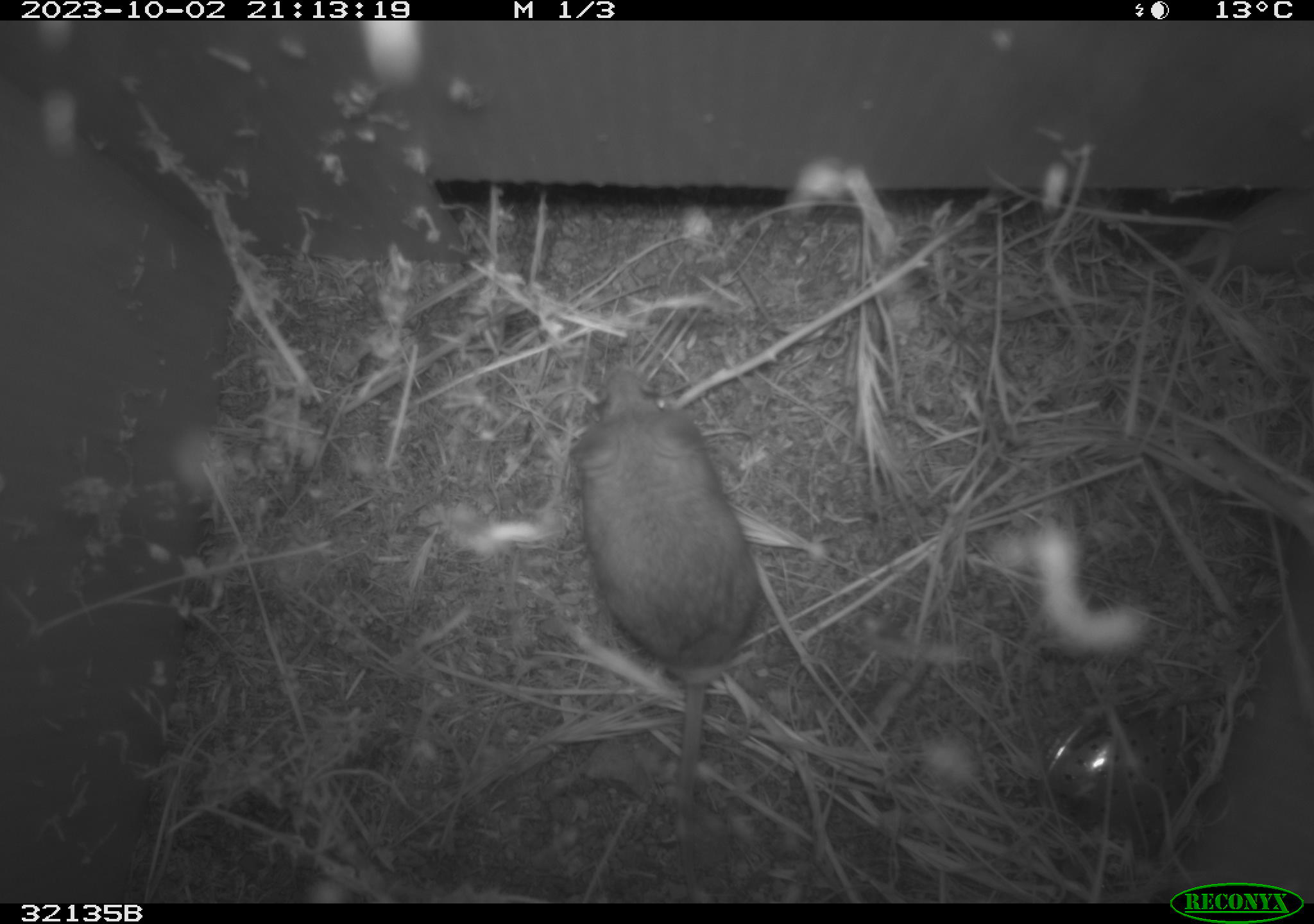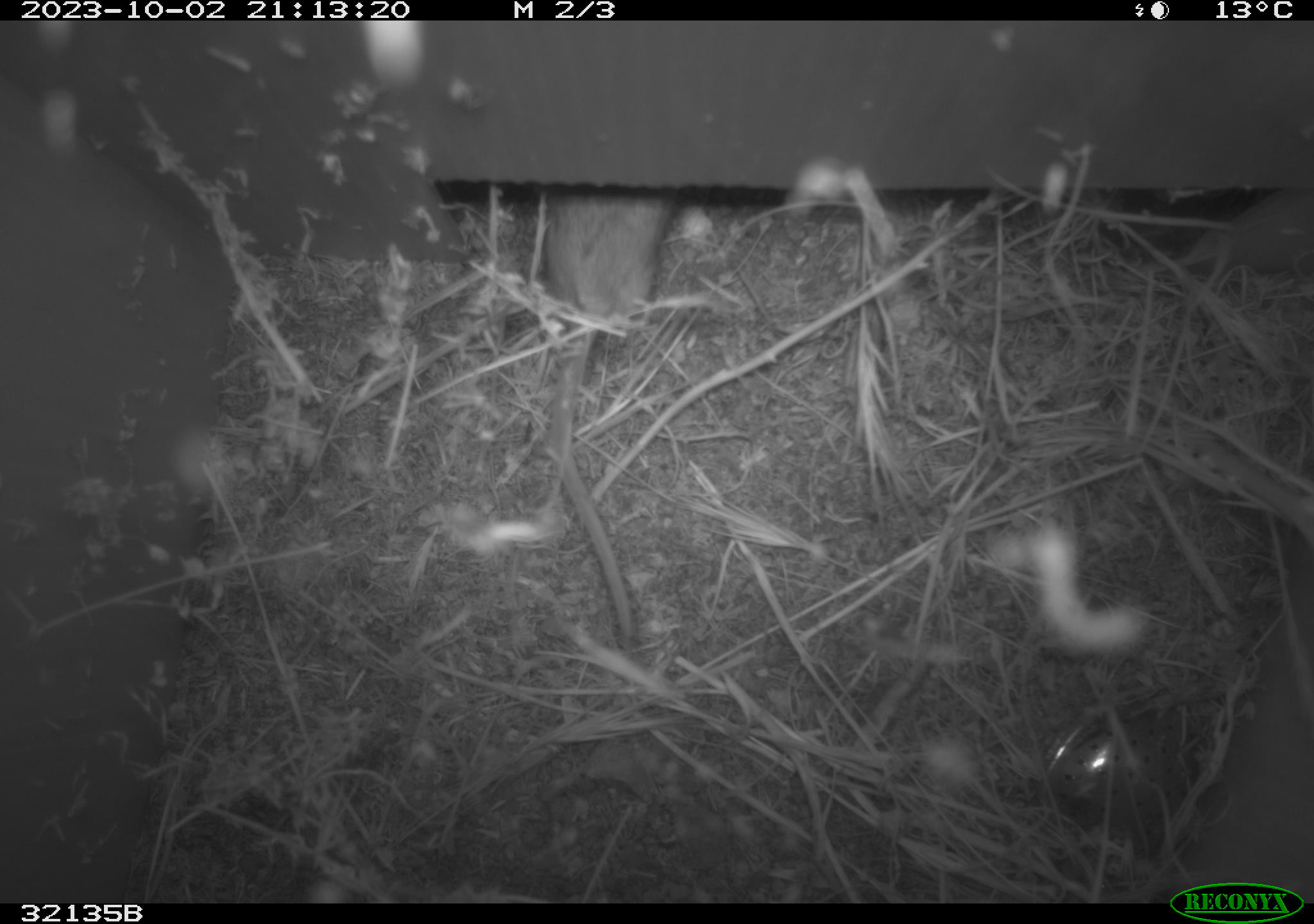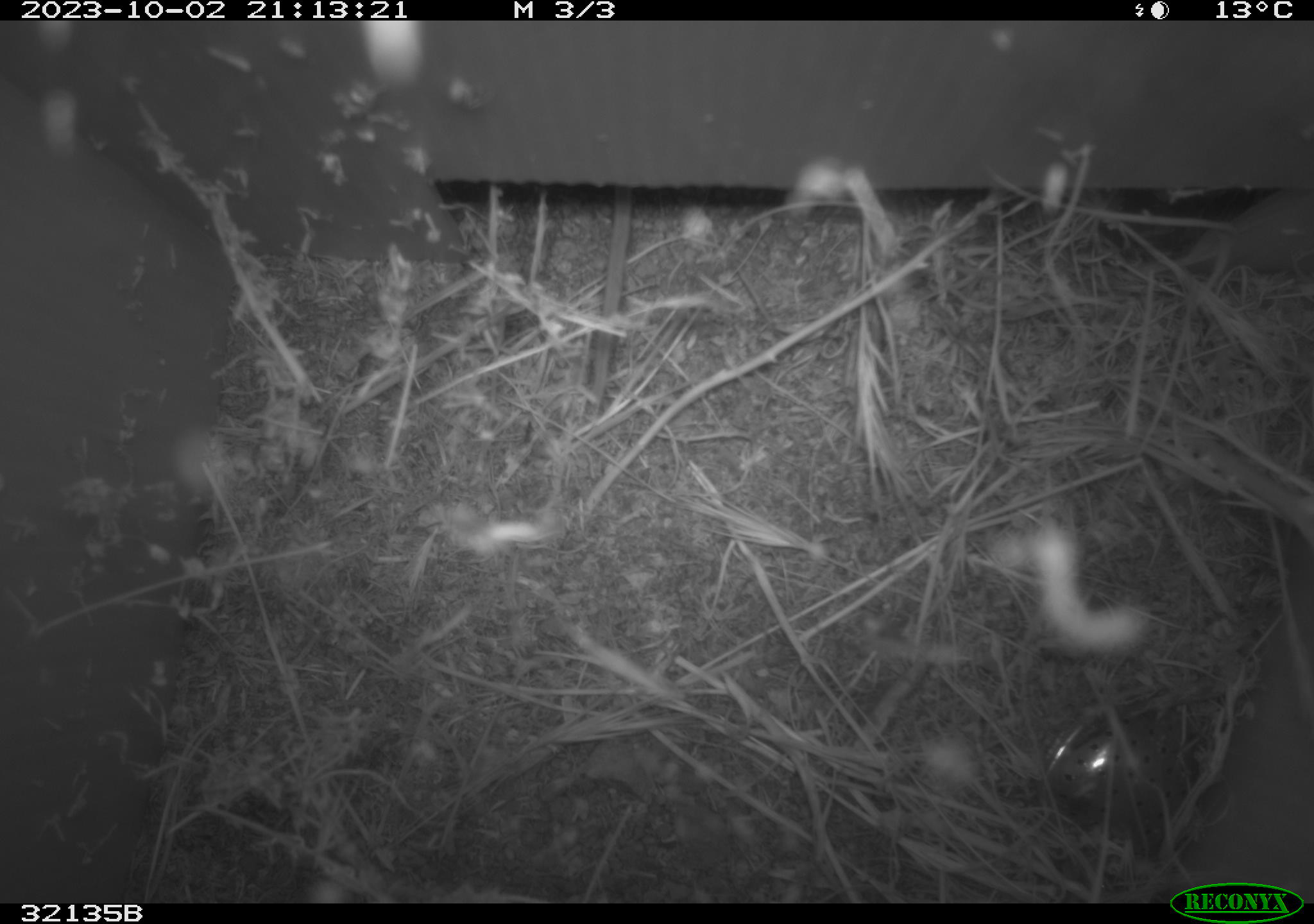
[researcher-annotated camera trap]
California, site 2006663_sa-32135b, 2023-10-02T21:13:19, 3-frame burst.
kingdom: Animalia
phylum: Chordata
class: Mammalia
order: Rodentia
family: Cricetidae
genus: Peromyscus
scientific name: Peromyscus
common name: deer mice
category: peromyscus species